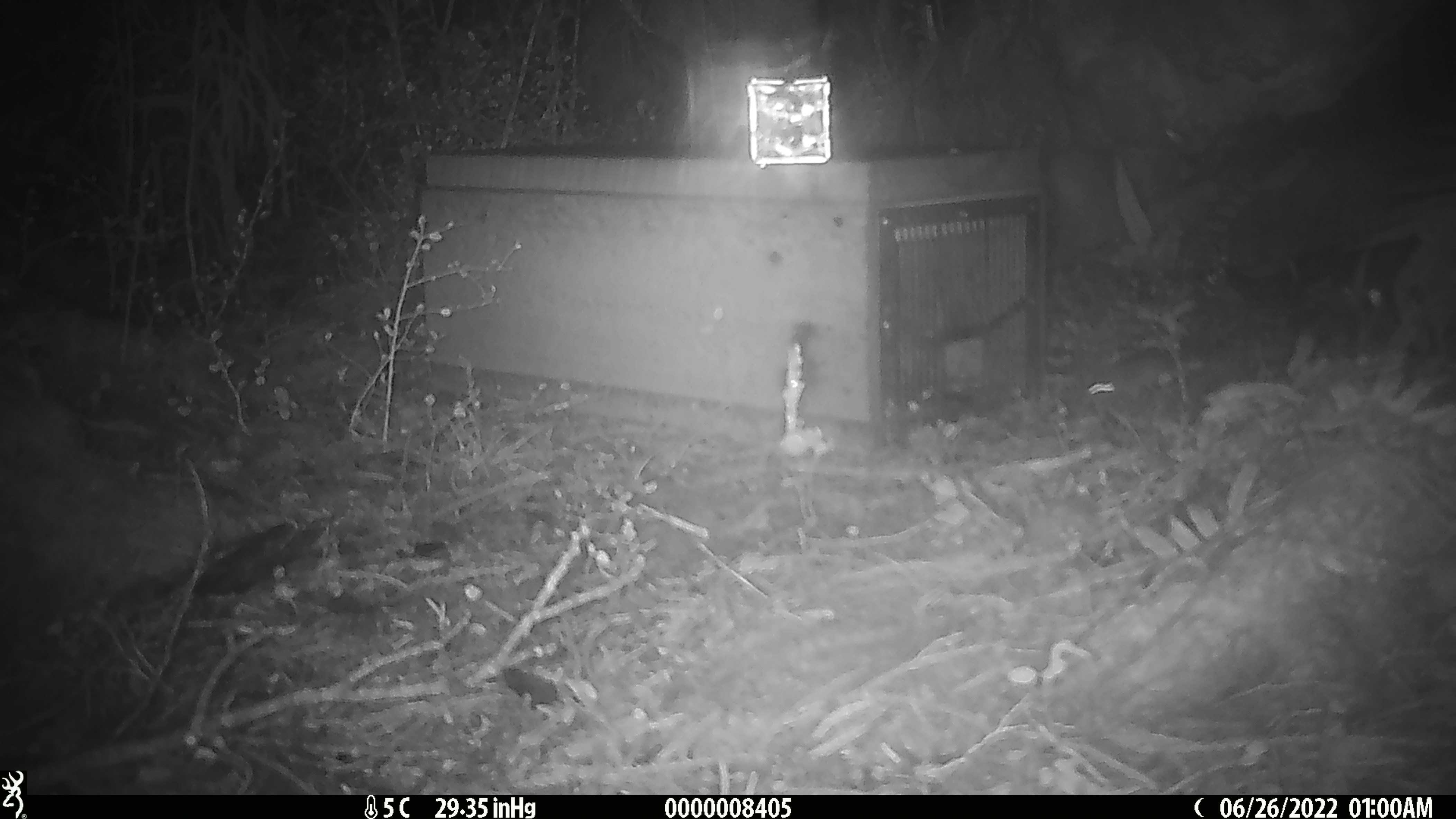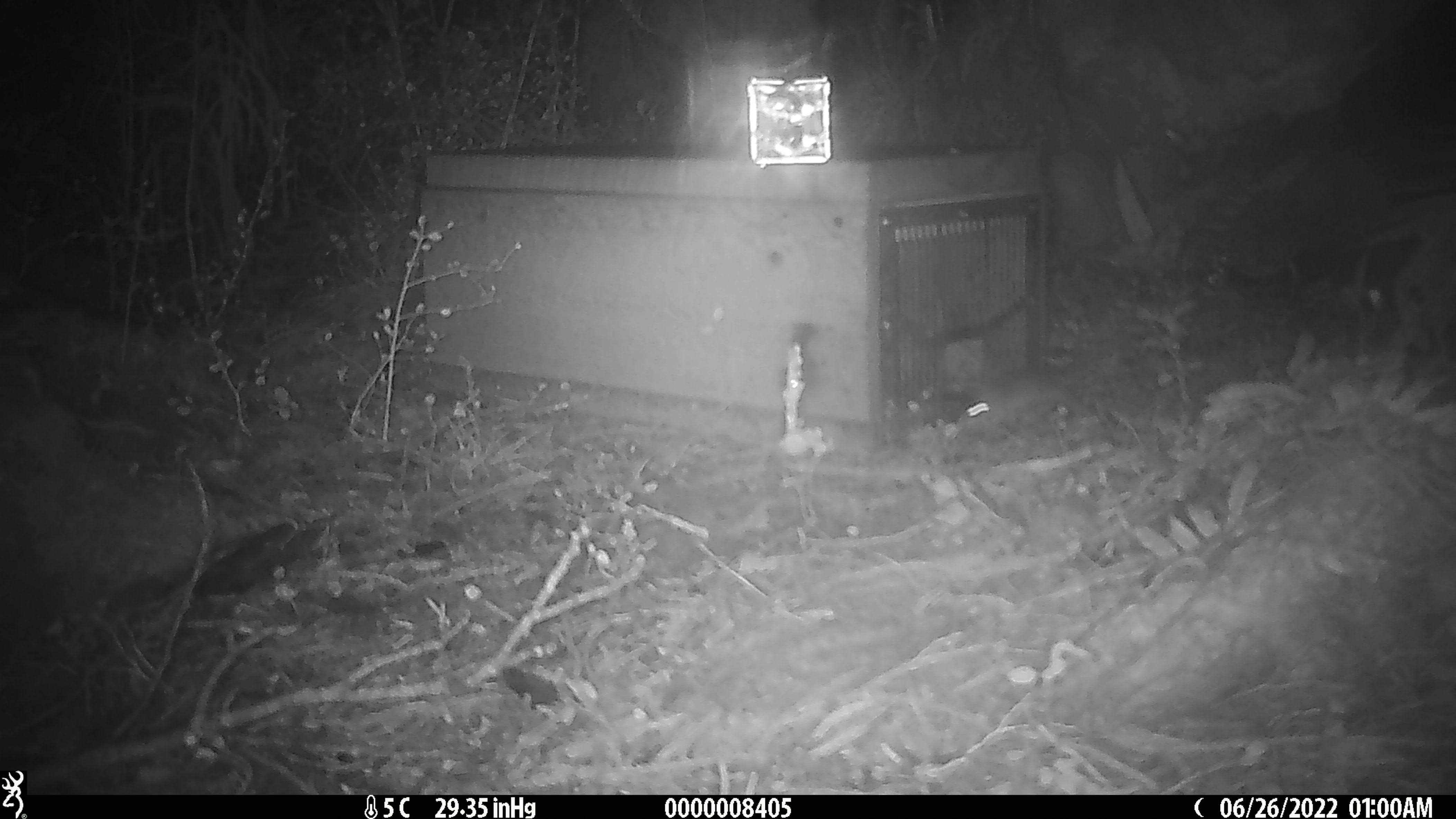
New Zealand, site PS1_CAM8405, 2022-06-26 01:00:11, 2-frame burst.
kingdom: Animalia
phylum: Chordata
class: Mammalia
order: Rodentia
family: Muridae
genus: Mus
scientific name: Mus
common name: mouse